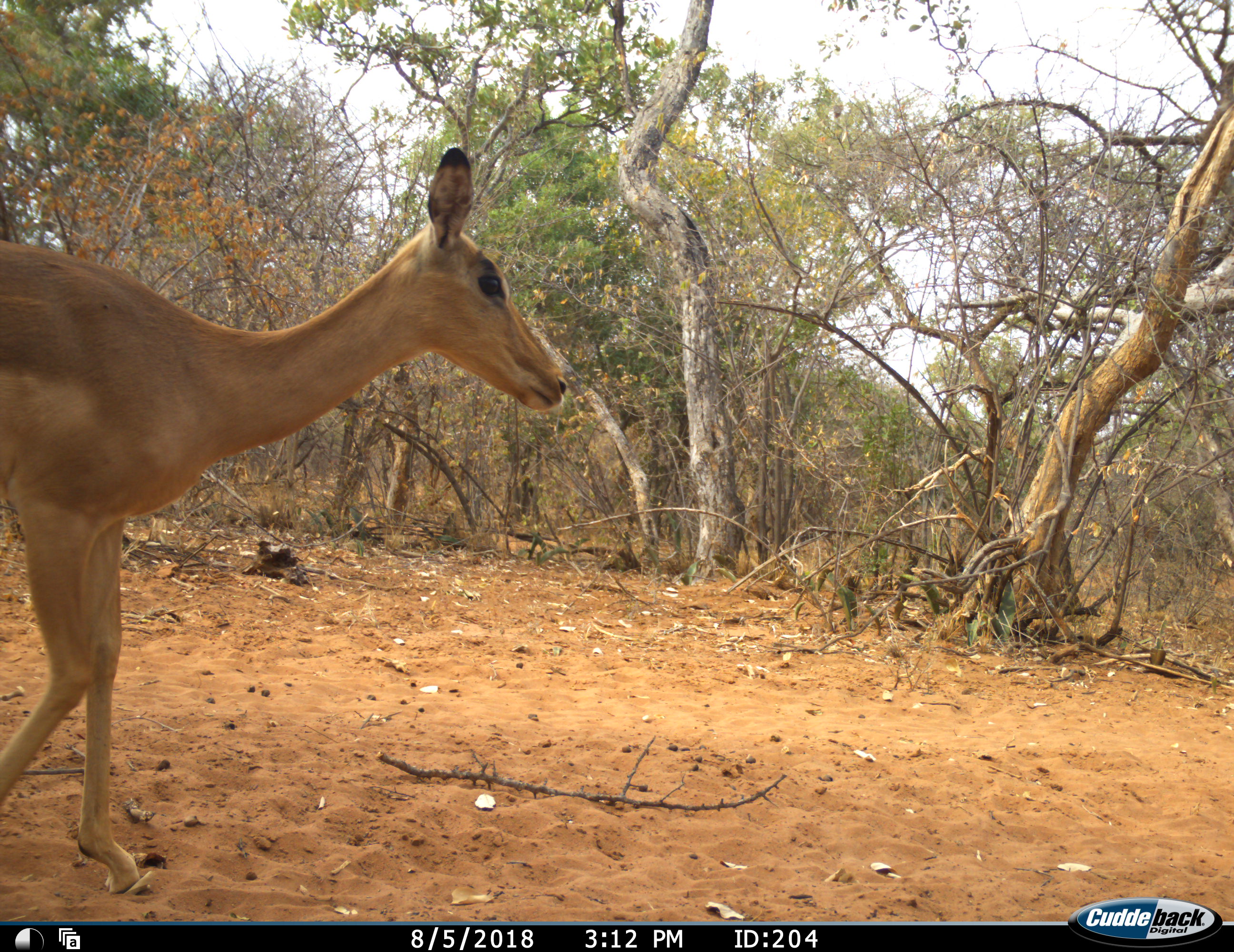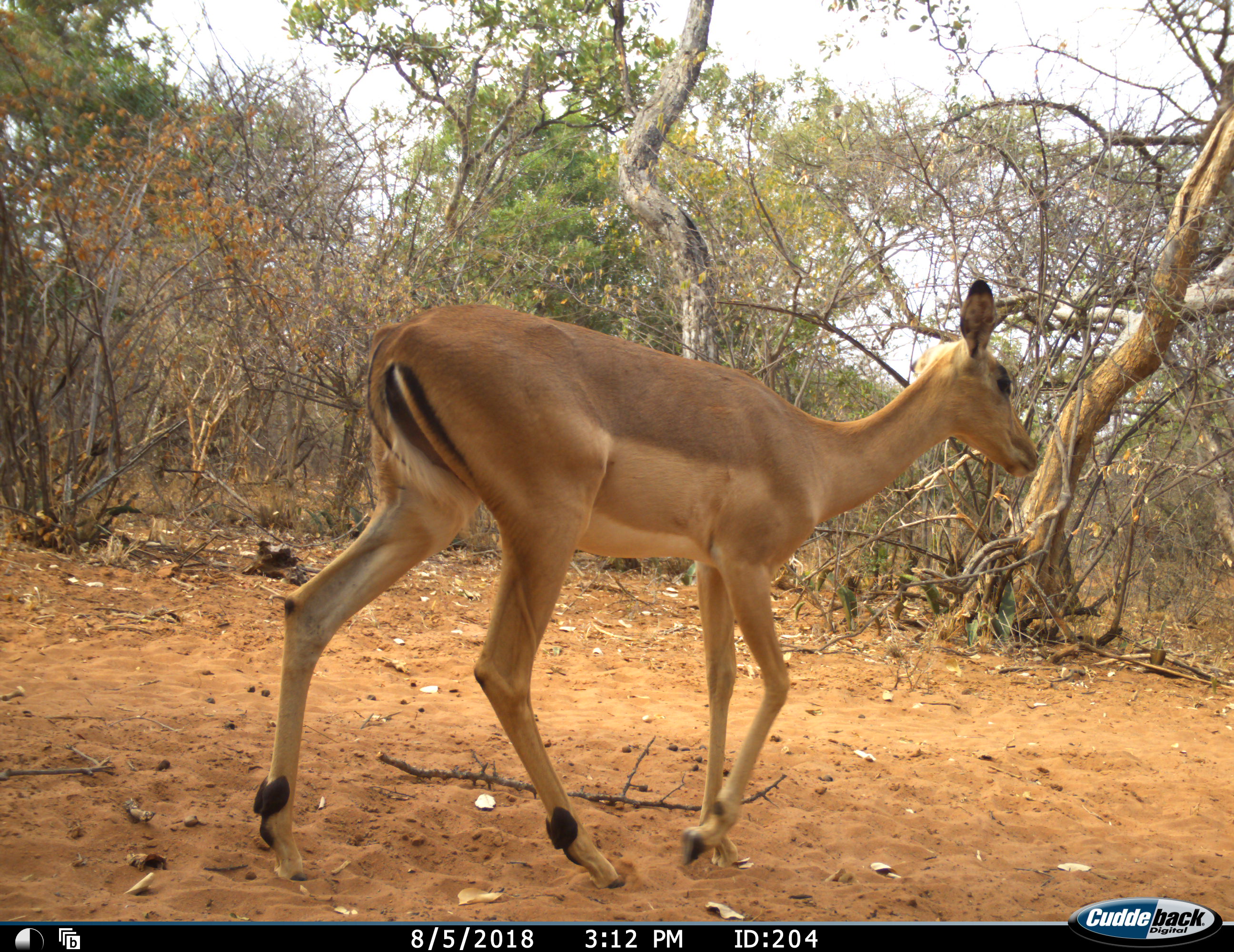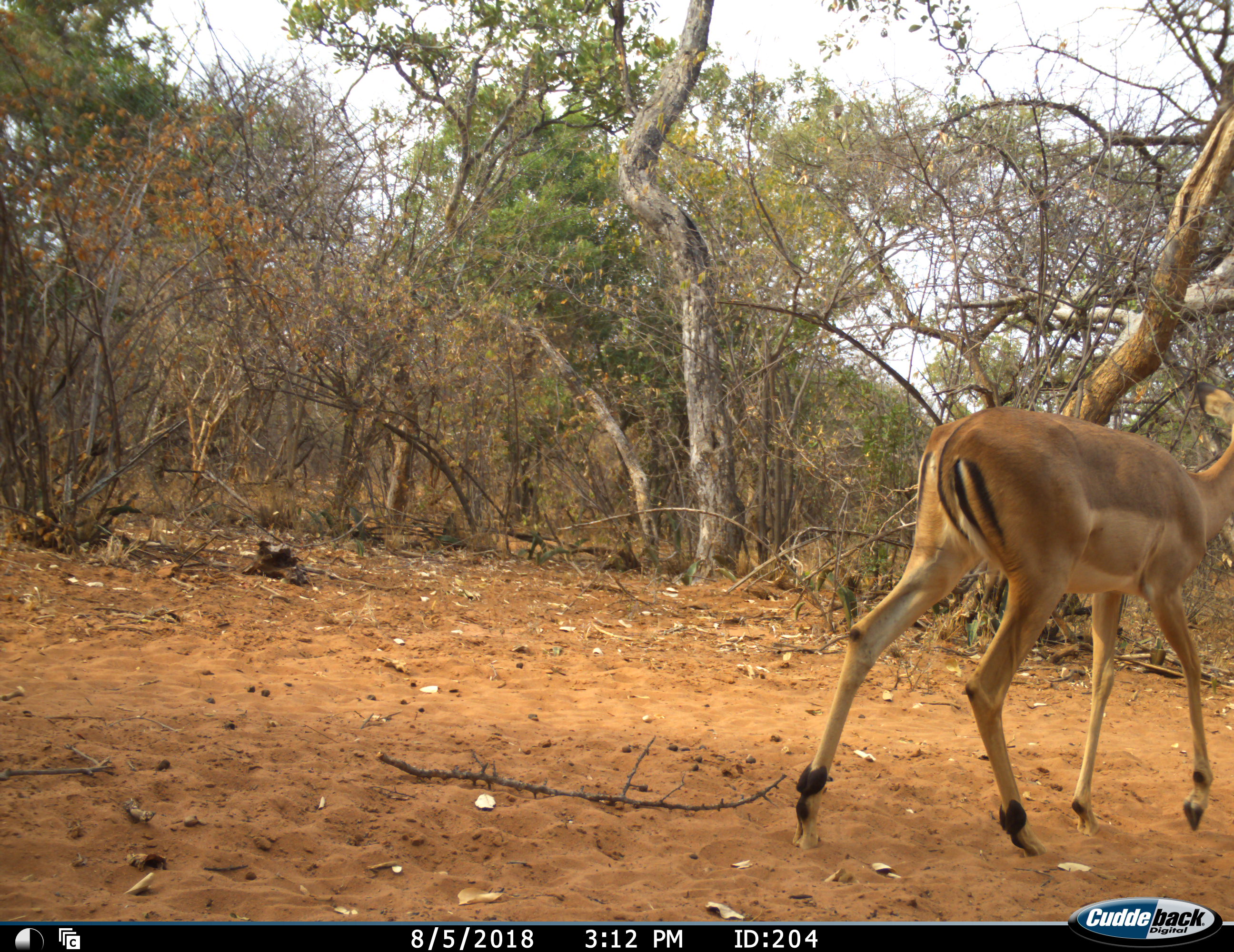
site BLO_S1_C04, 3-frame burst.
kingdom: Animalia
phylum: Chordata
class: Mammalia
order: Artiodactyla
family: Bovidae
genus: Aepyceros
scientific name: Aepyceros melampus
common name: impala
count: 1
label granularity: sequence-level